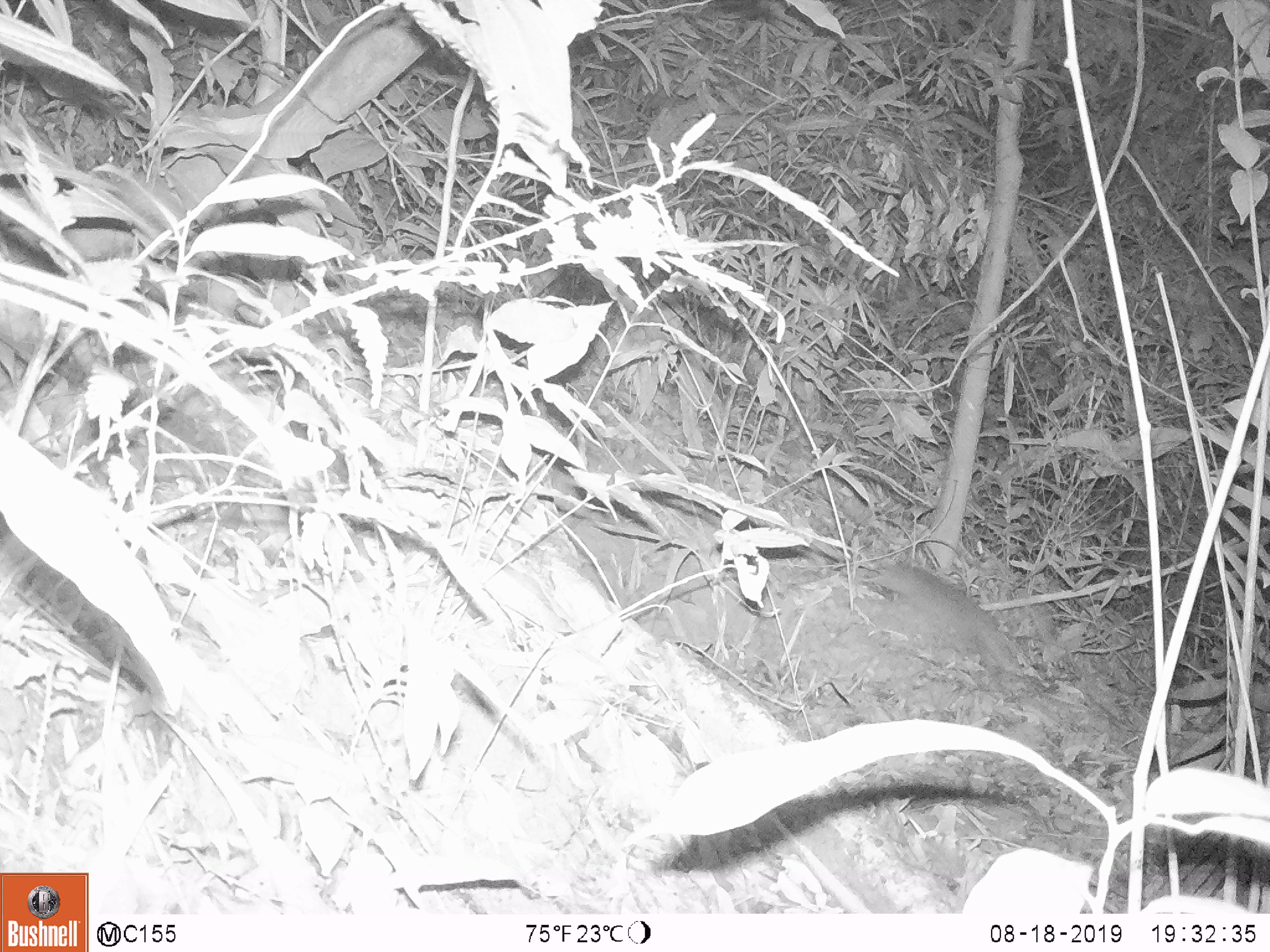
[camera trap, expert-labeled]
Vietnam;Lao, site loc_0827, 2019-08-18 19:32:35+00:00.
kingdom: Animalia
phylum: Chordata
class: Mammalia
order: Carnivora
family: Mustelidae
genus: Melogale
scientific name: Melogale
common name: ferret badger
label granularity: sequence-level